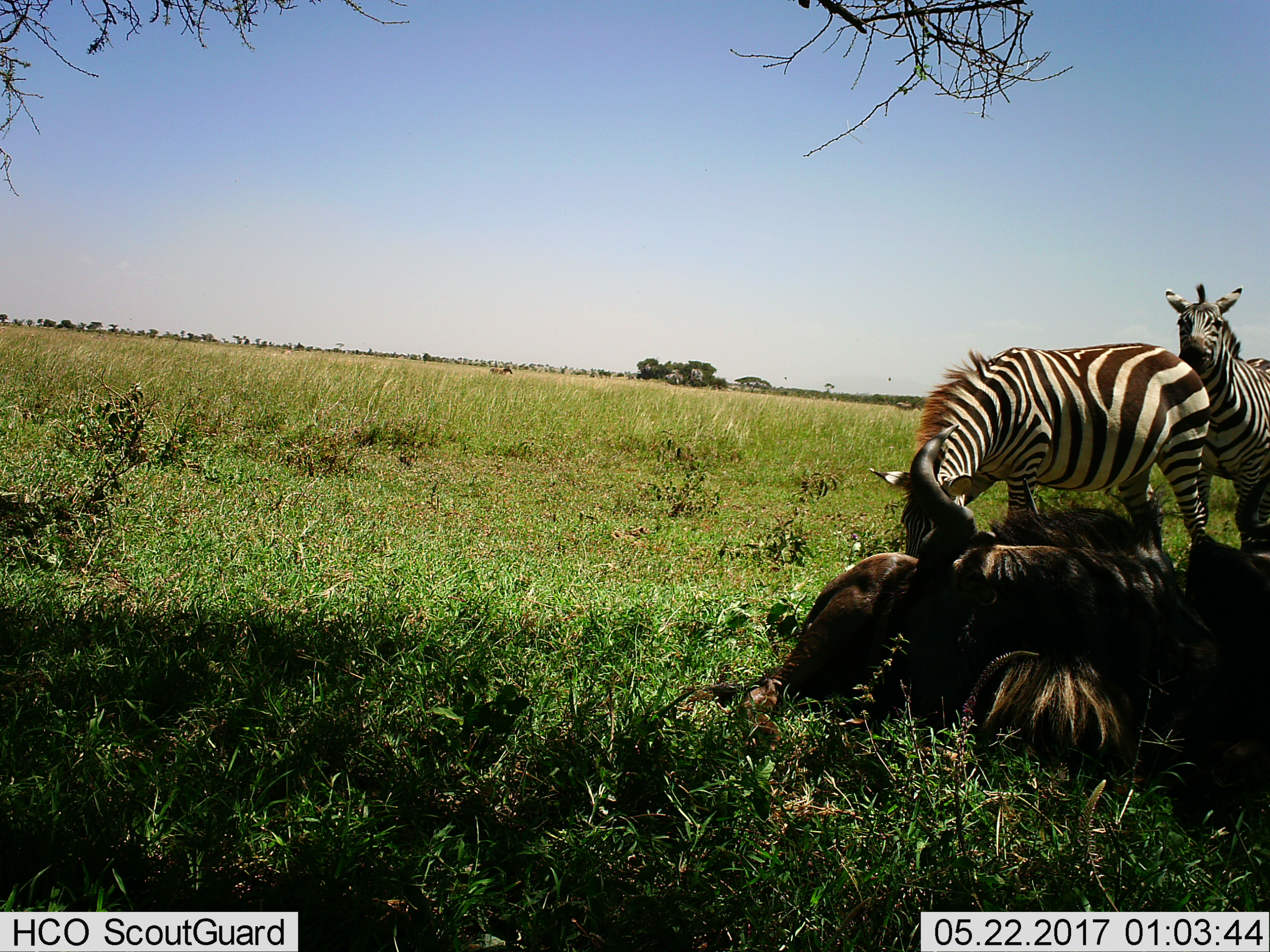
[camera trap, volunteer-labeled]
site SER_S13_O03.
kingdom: Animalia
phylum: Chordata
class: Mammalia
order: Perissodactyla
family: Equidae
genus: Equus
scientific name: Equus quagga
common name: plains zebra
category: zebraplains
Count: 2.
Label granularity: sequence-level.